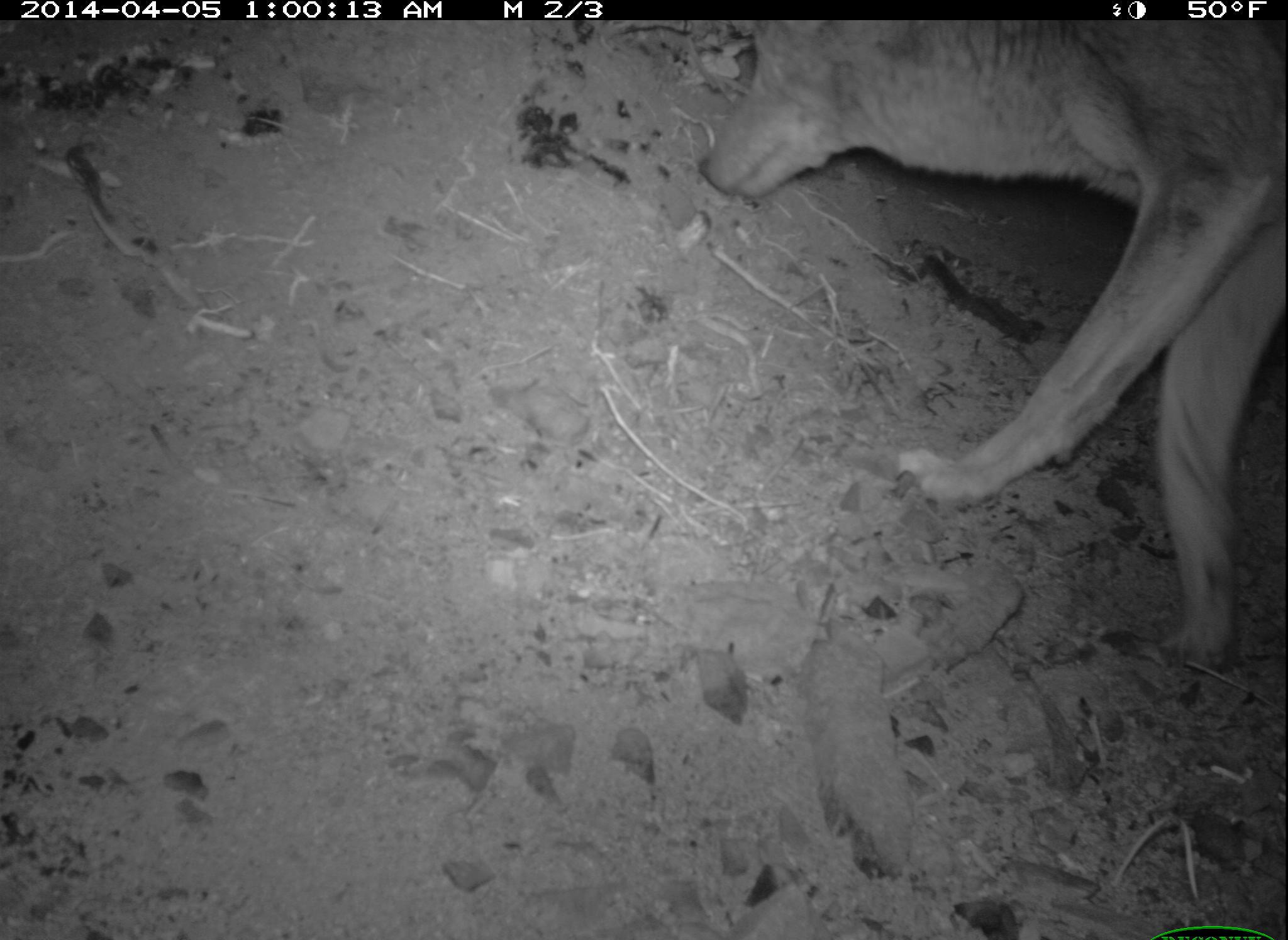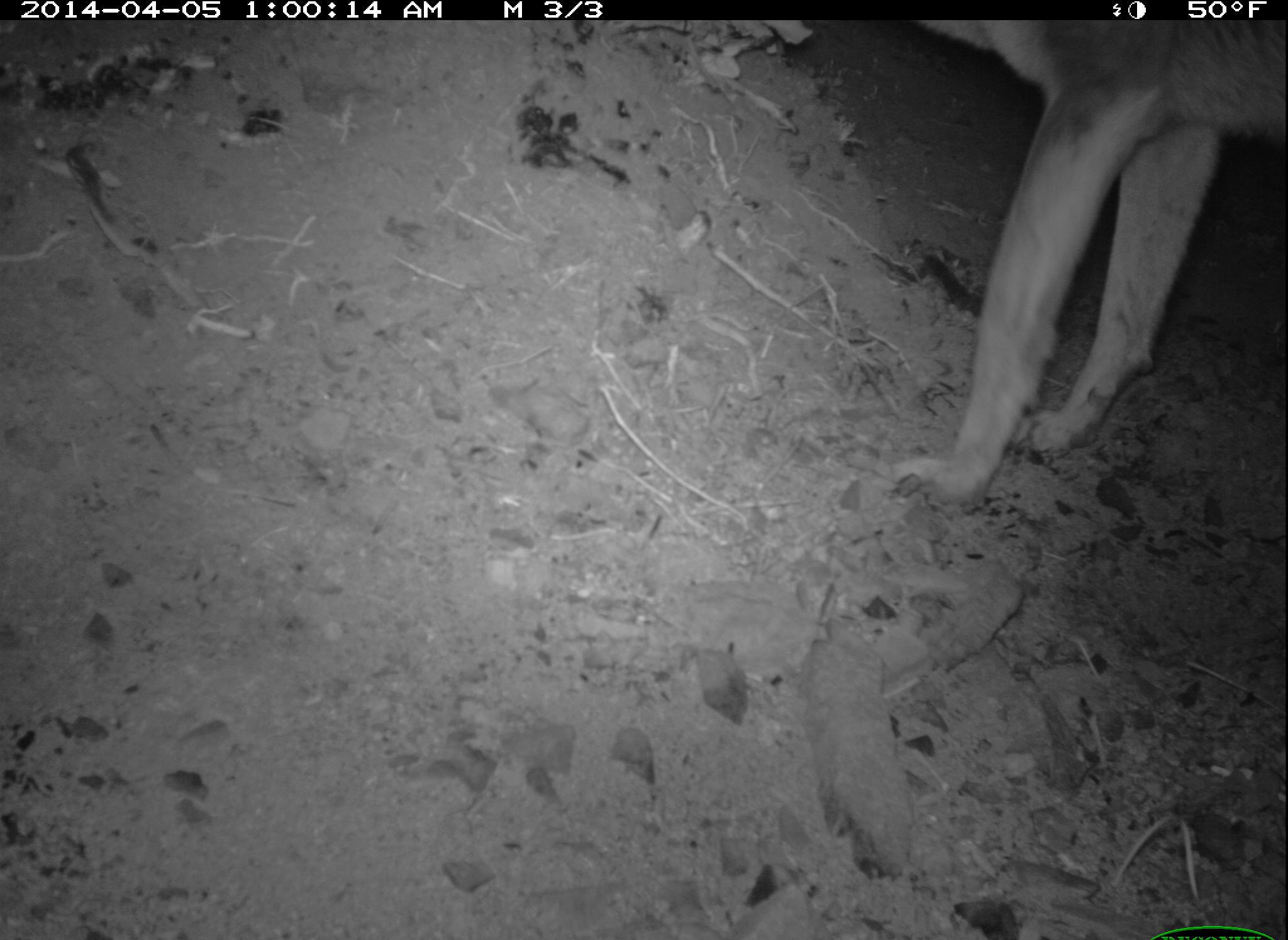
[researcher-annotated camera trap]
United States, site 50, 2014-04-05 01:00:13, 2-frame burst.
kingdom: Animalia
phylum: Chordata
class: Mammalia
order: Carnivora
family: Canidae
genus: Canis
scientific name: Canis latrans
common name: coyote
Coyote (Canis latrans).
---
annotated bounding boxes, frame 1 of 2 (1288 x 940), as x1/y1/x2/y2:
coyote: 697/21/1286/670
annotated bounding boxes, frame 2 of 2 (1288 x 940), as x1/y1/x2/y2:
coyote: 870/18/1286/512